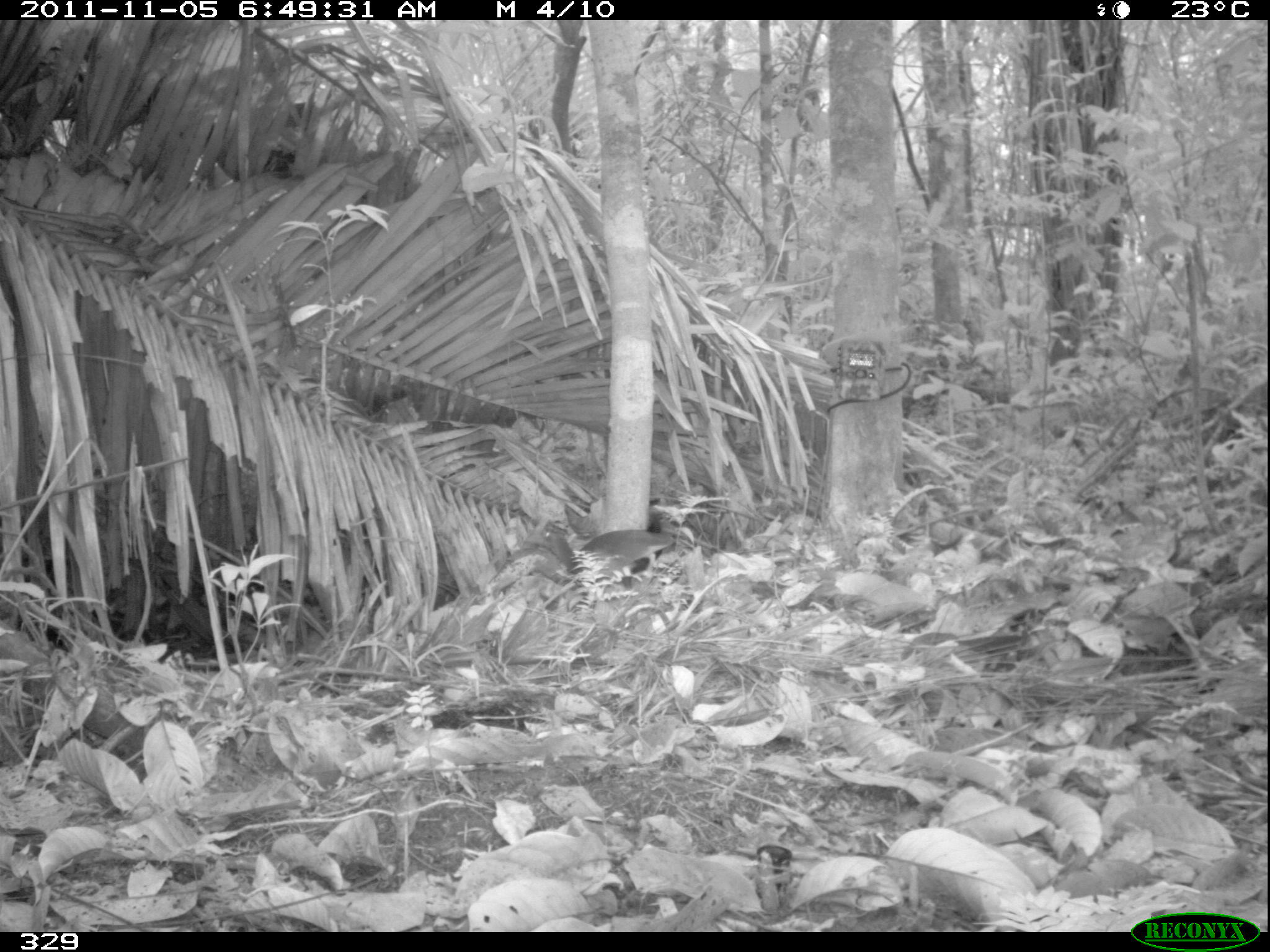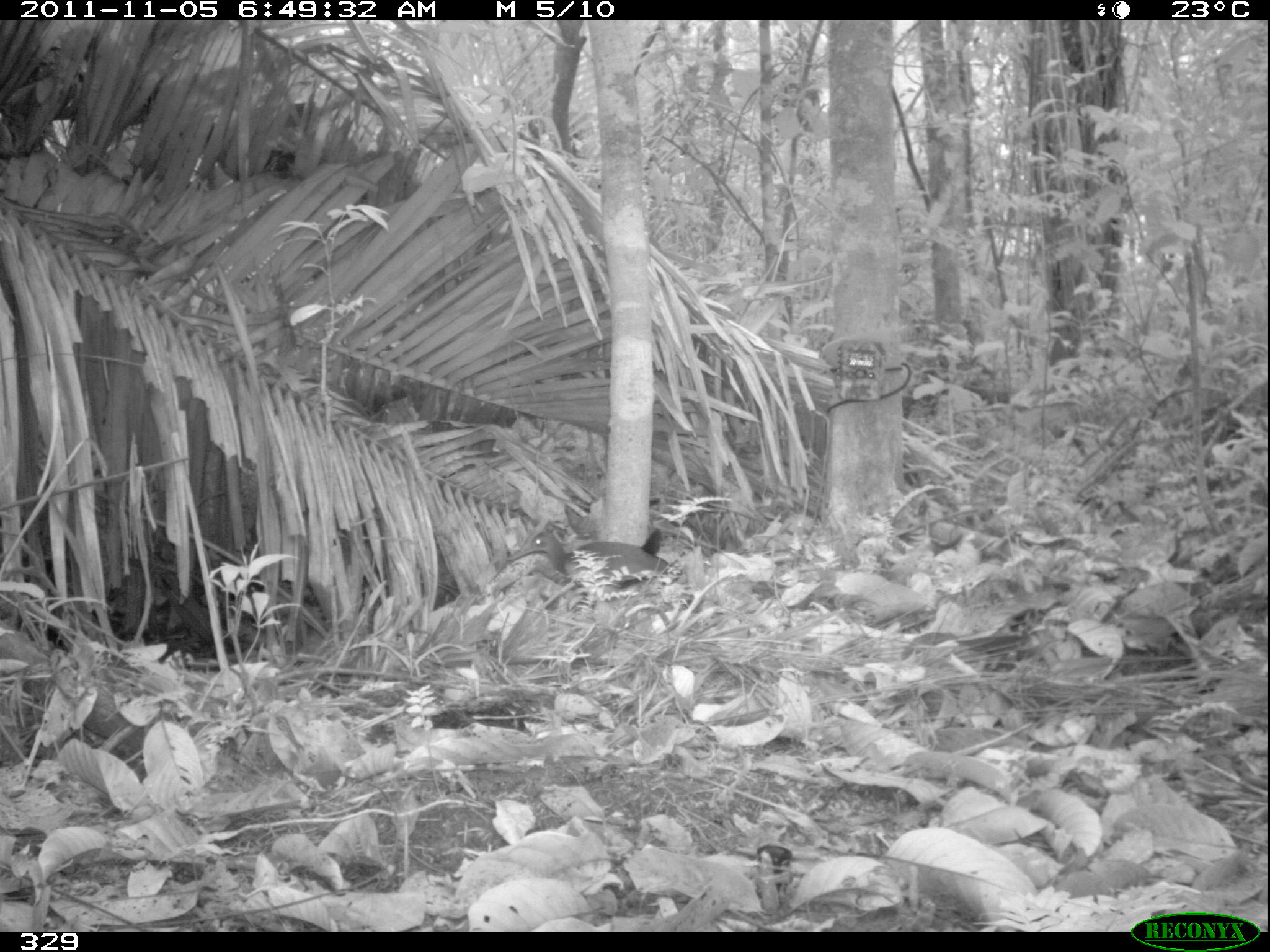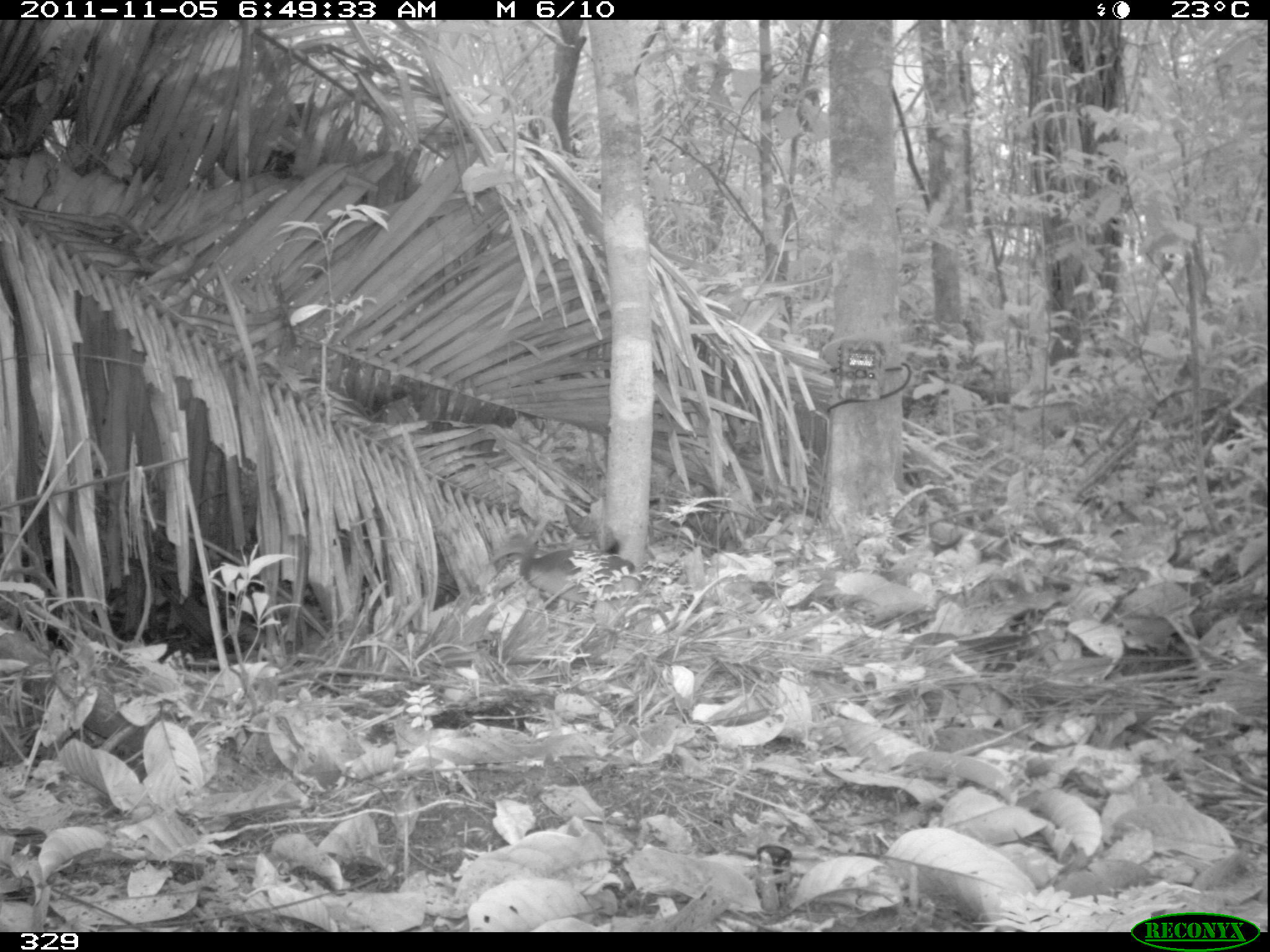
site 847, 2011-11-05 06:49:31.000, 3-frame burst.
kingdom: Animalia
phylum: Chordata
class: Aves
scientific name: Aves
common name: bird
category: unknown bird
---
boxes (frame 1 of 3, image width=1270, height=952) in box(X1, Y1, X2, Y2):
unknown bird: box(526, 520, 677, 580)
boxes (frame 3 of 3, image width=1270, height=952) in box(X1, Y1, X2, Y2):
unknown bird: box(488, 546, 633, 614)